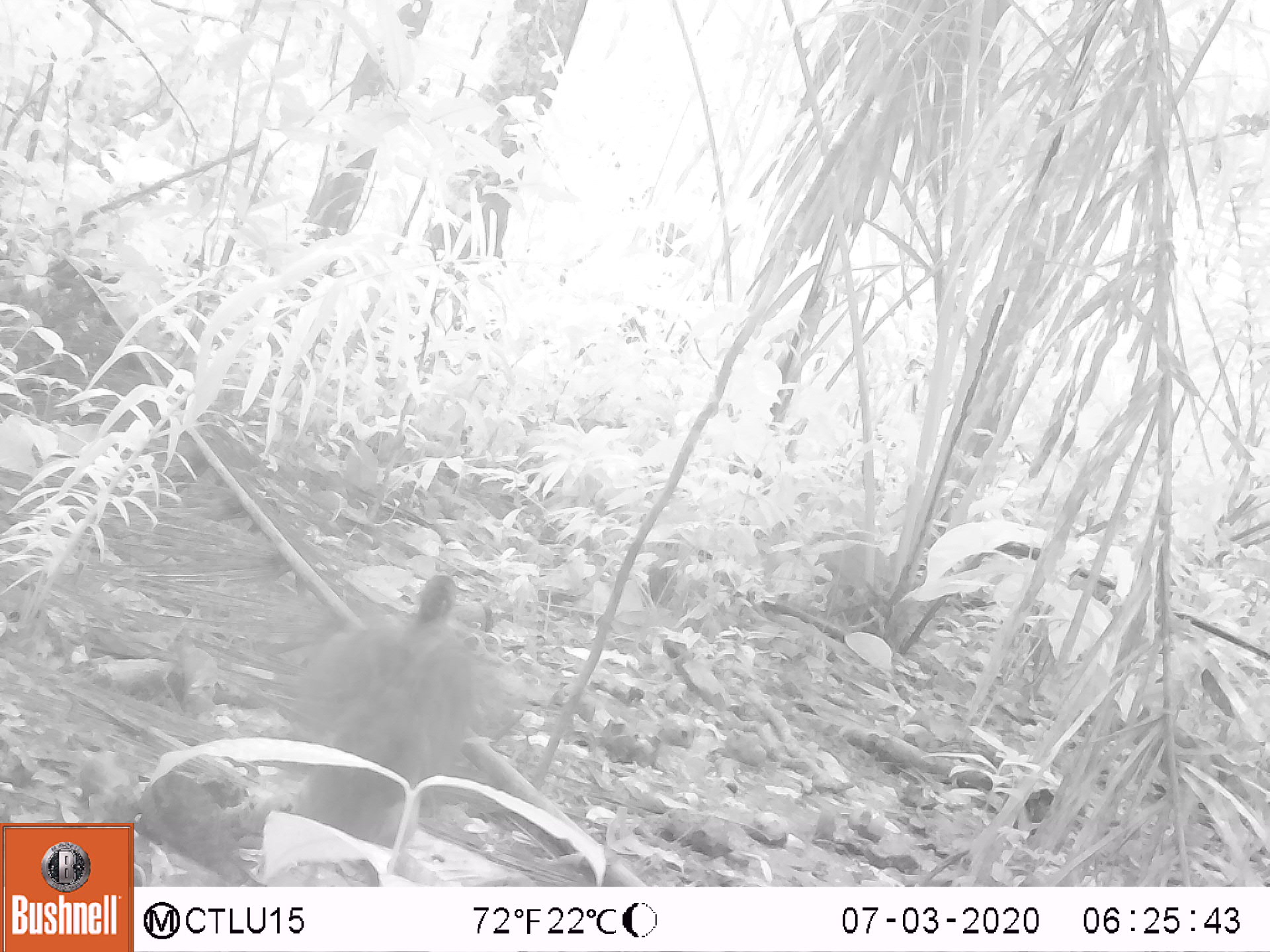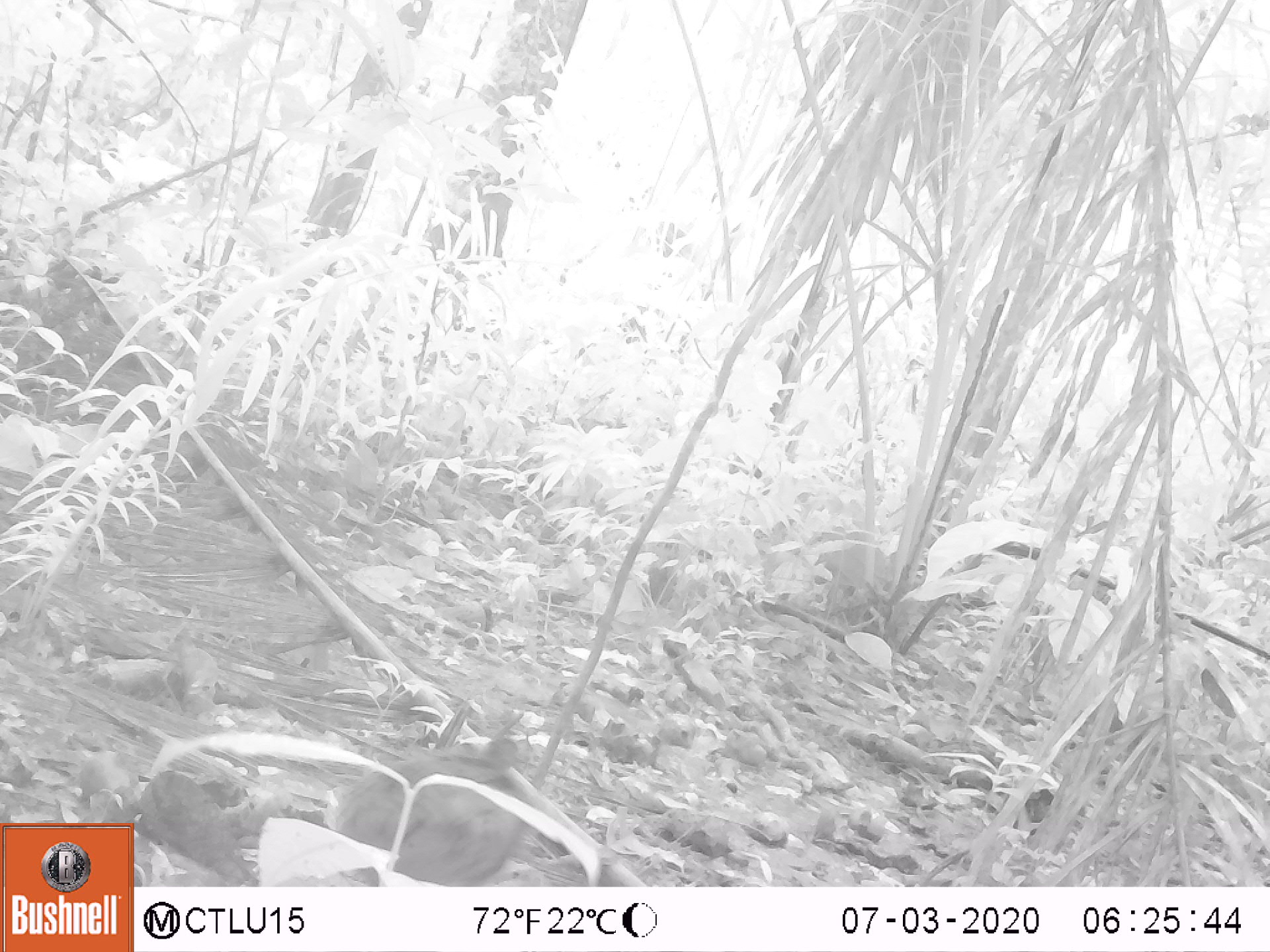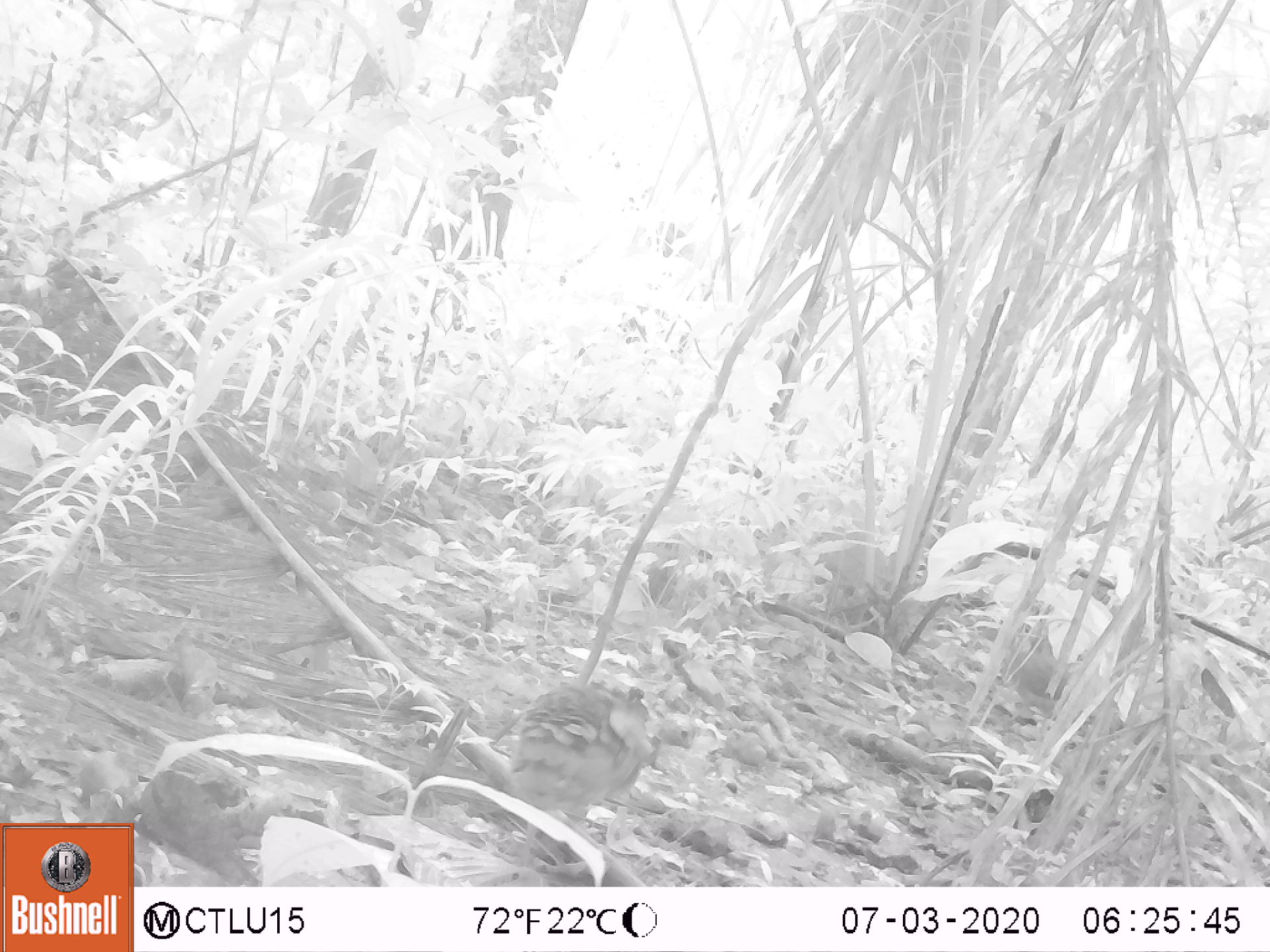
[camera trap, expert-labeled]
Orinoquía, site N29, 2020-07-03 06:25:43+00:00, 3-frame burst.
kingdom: Animalia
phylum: Chordata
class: Aves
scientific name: Aves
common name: bird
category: unknown bird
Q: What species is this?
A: Unknown bird (bird) (Aves).